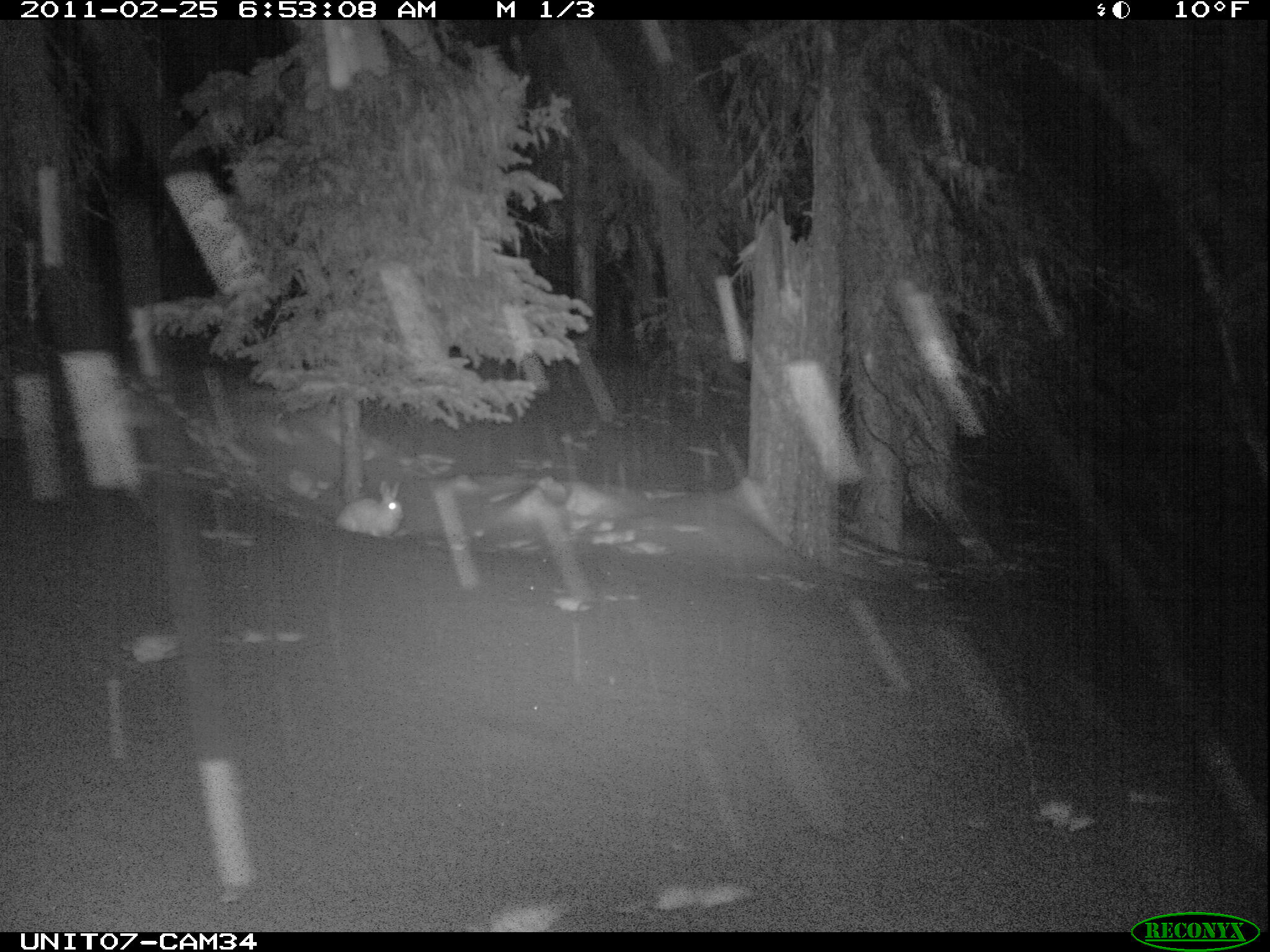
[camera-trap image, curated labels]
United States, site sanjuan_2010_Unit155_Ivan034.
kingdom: Animalia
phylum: Chordata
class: Mammalia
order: Lagomorpha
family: Leporidae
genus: Lepus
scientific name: Lepus americanus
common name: snowshoe hare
Lepus americanus (snowshoe hare).